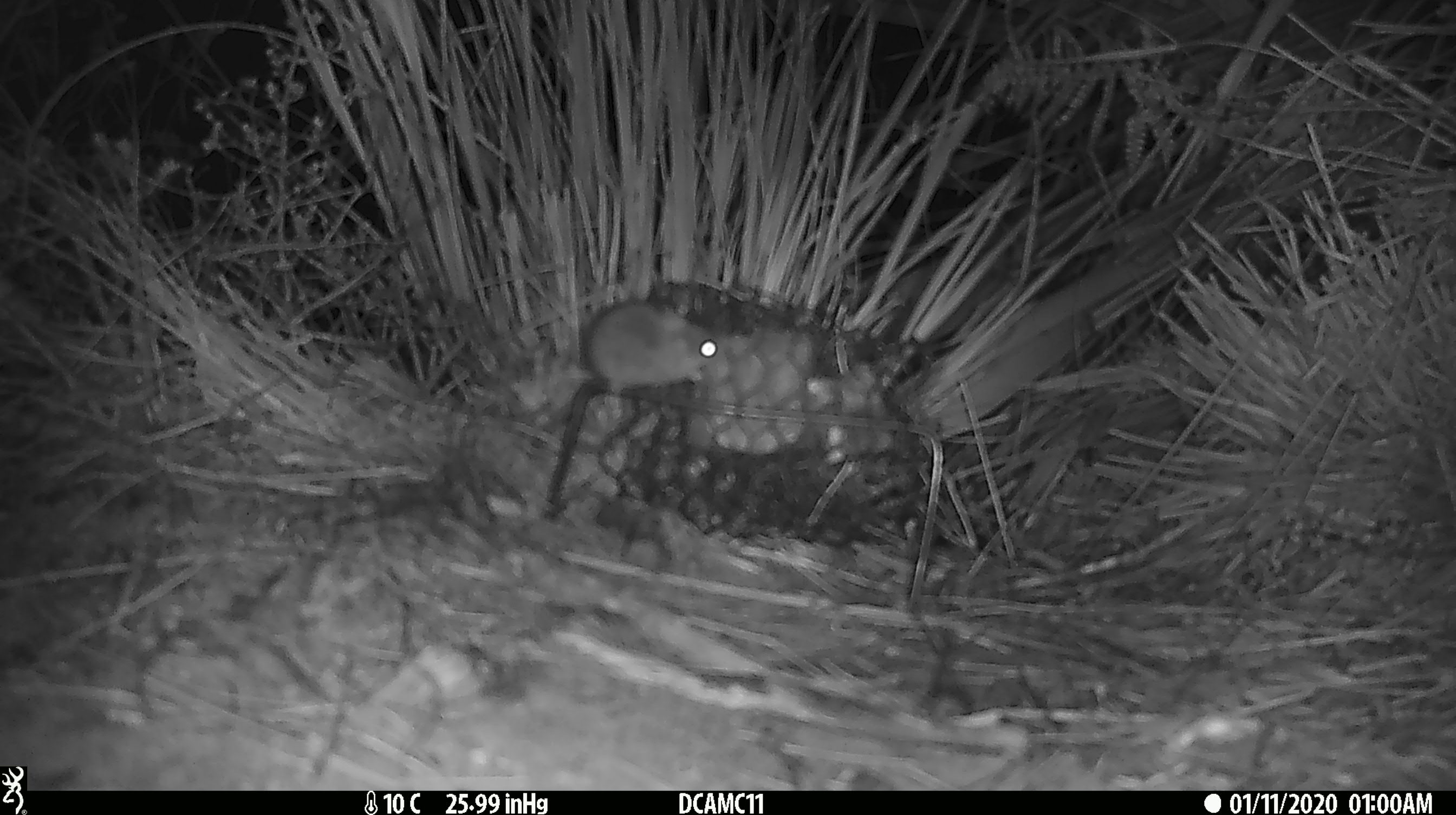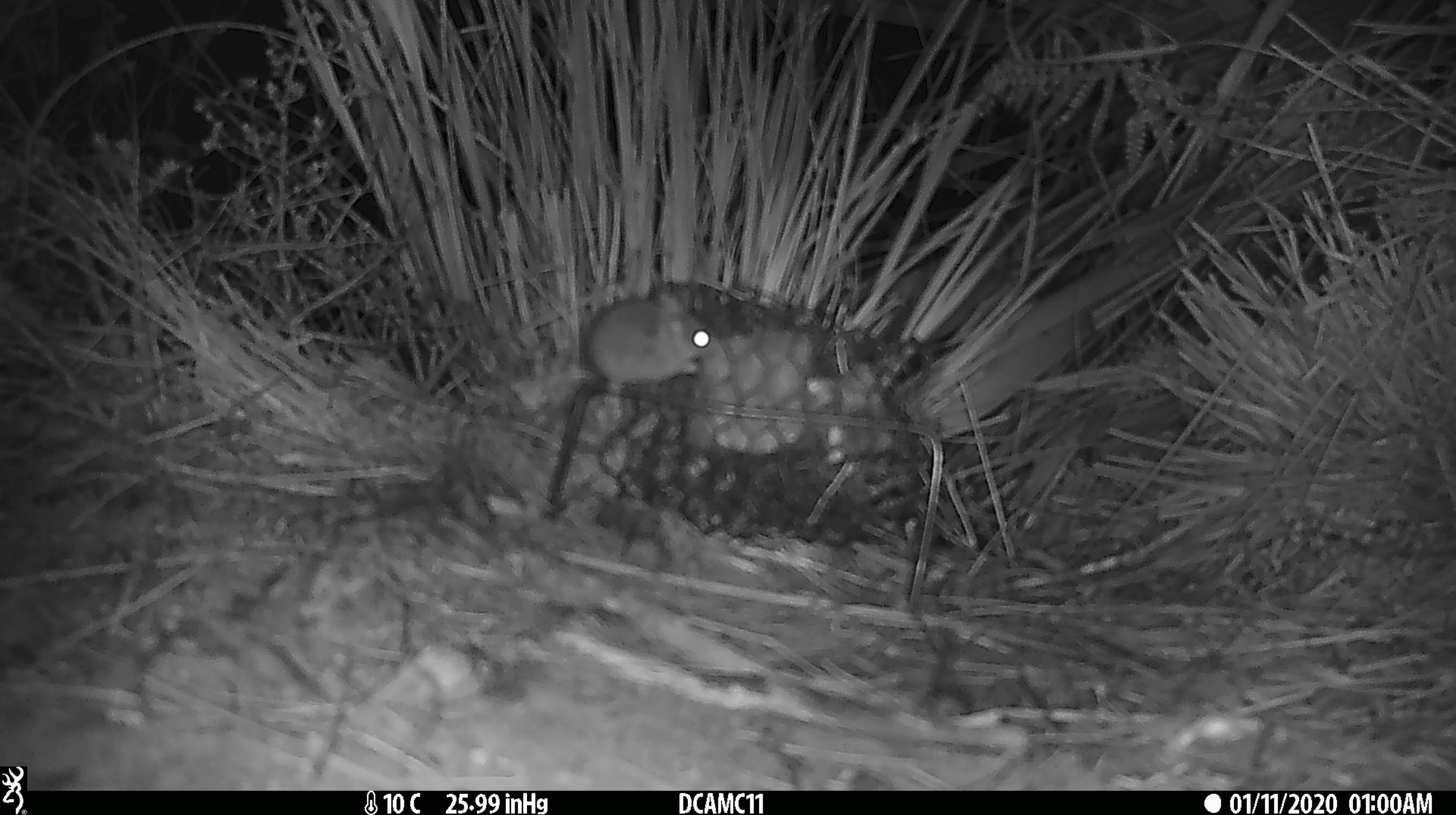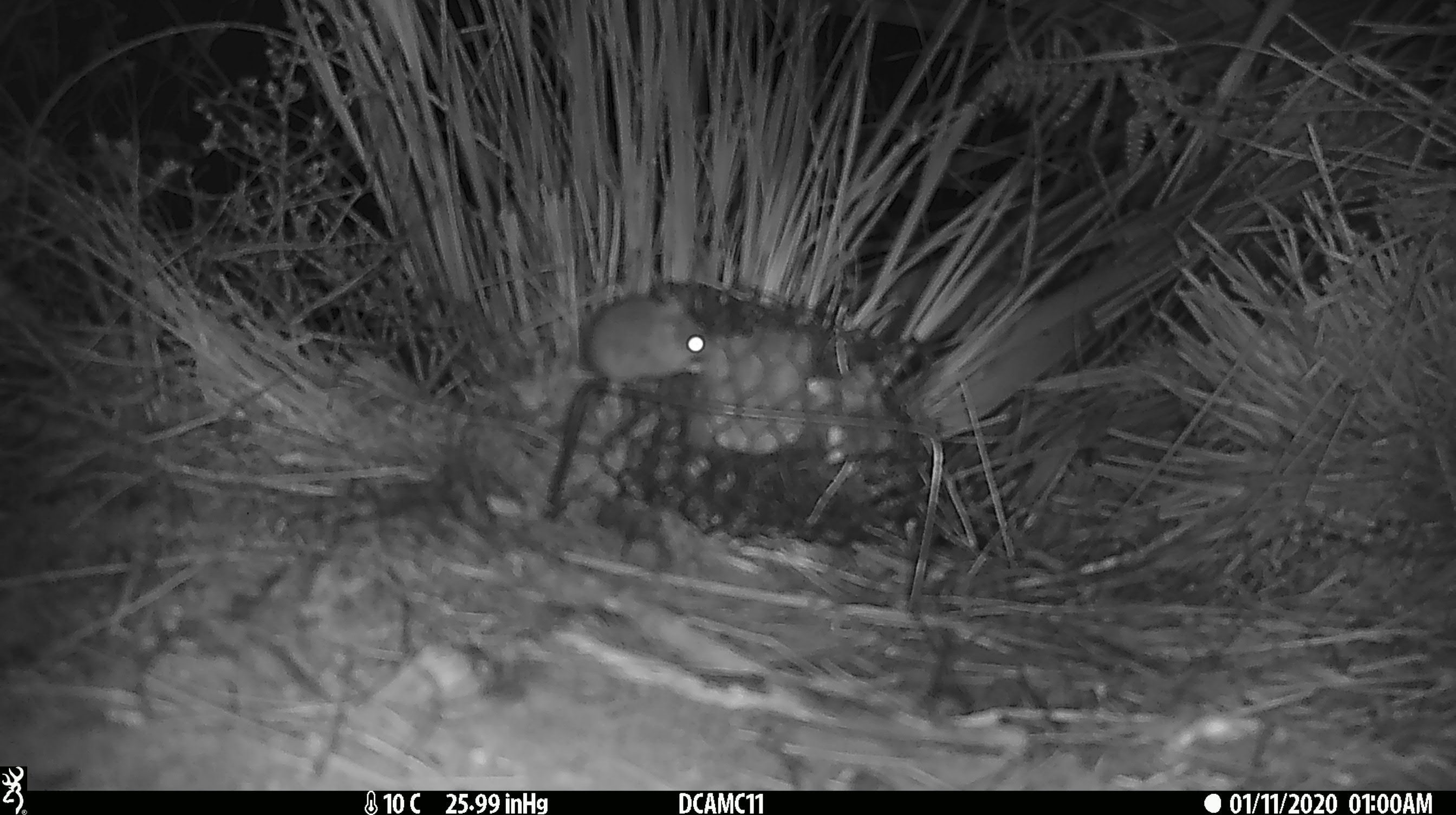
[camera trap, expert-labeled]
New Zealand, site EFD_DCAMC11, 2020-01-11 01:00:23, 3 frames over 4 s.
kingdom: Animalia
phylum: Chordata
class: Mammalia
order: Rodentia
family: Muridae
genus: Mus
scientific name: Mus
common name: mouse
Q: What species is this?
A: Mouse (Mus).